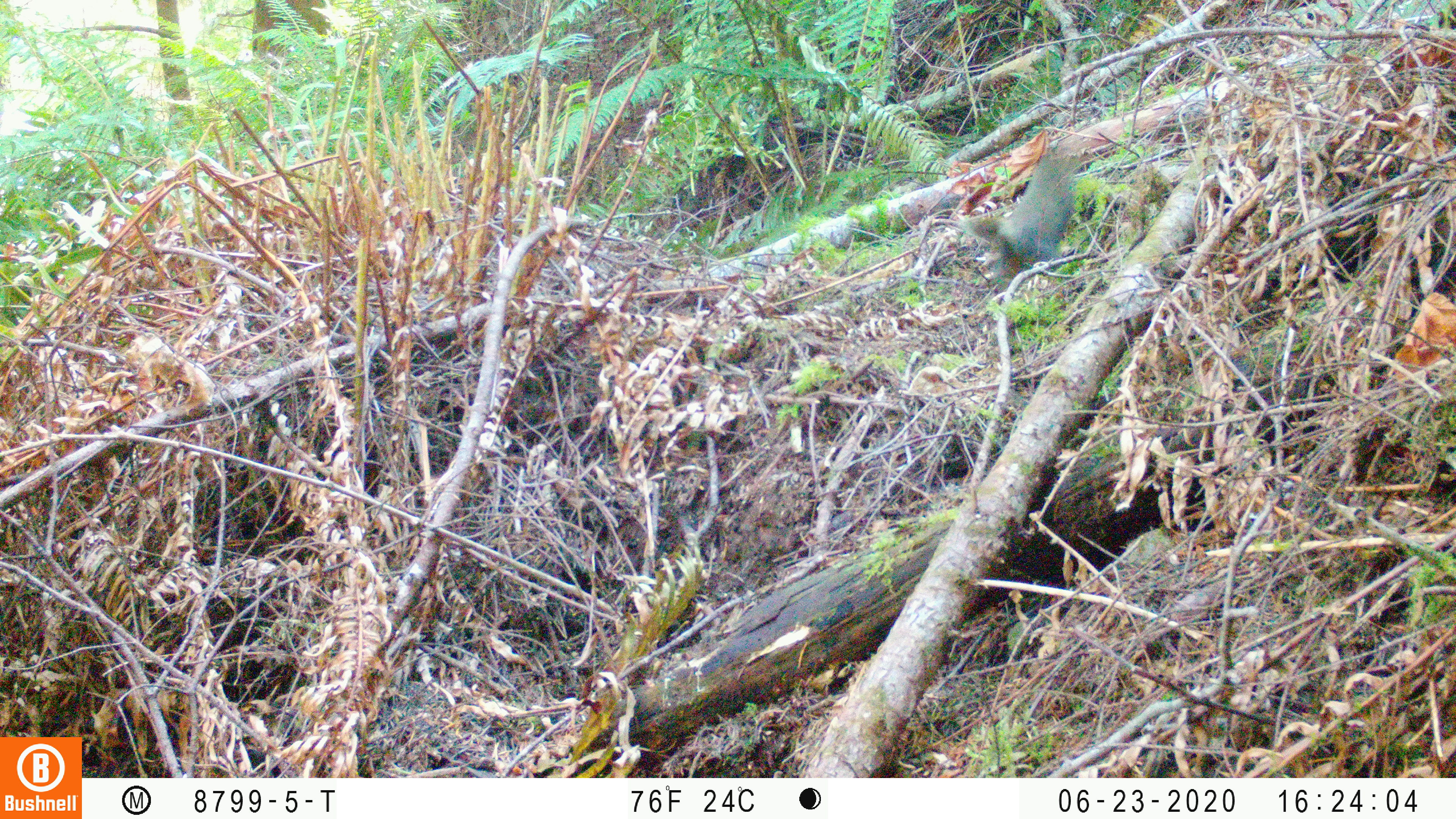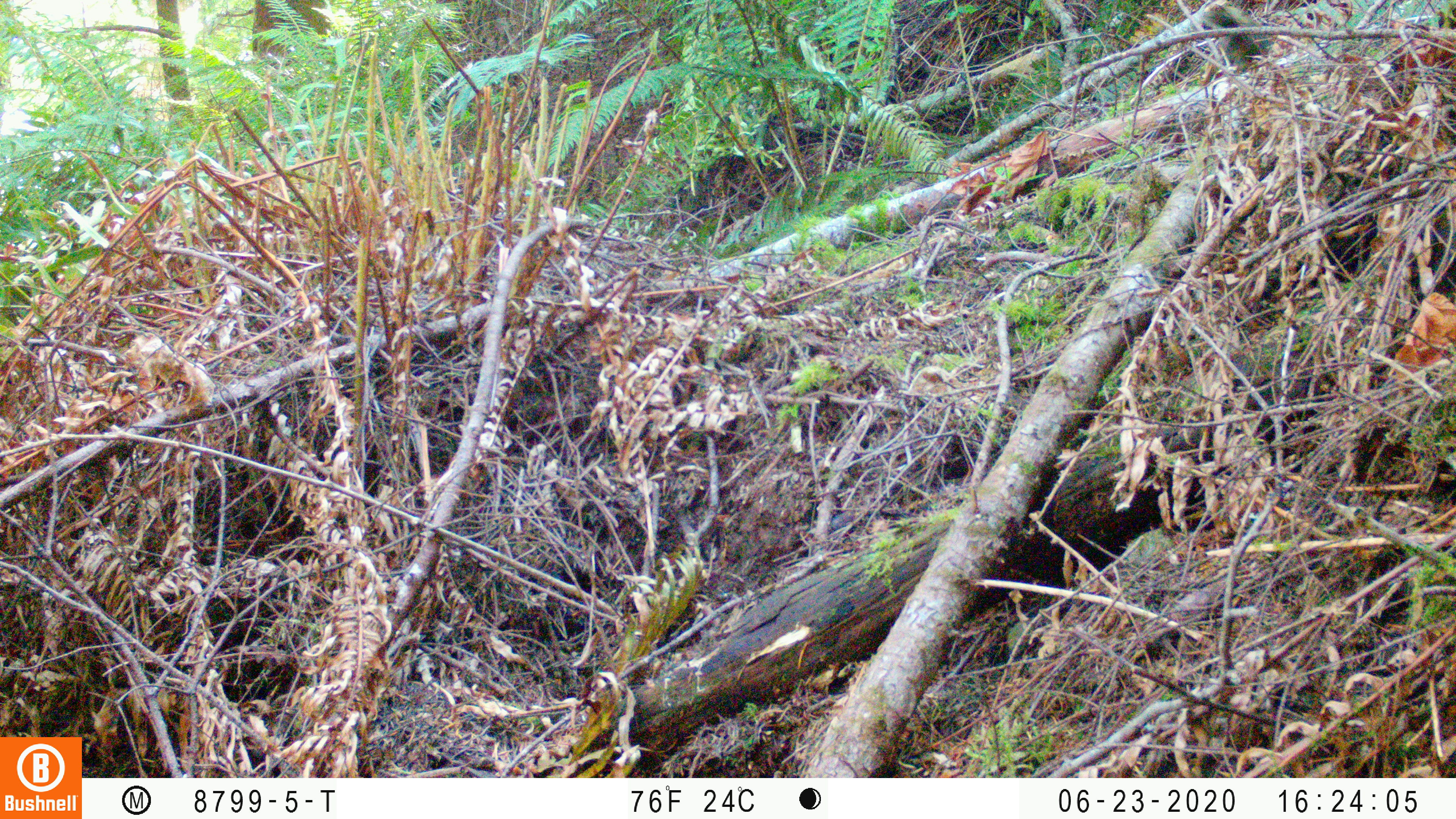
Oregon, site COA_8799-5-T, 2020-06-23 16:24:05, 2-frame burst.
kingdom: Animalia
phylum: Chordata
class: Mammalia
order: Rodentia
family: Sciuridae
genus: Tamiasciurus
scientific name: Tamiasciurus douglasii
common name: douglas squirrel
Douglas squirrel (Tamiasciurus douglasii).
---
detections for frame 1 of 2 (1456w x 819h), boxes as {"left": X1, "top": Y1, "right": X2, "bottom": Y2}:
douglas squirrel: {"left": 965, "top": 152, "right": 1073, "bottom": 281}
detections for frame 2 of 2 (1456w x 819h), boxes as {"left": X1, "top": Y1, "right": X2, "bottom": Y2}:
douglas squirrel: {"left": 1196, "top": 5, "right": 1277, "bottom": 63}